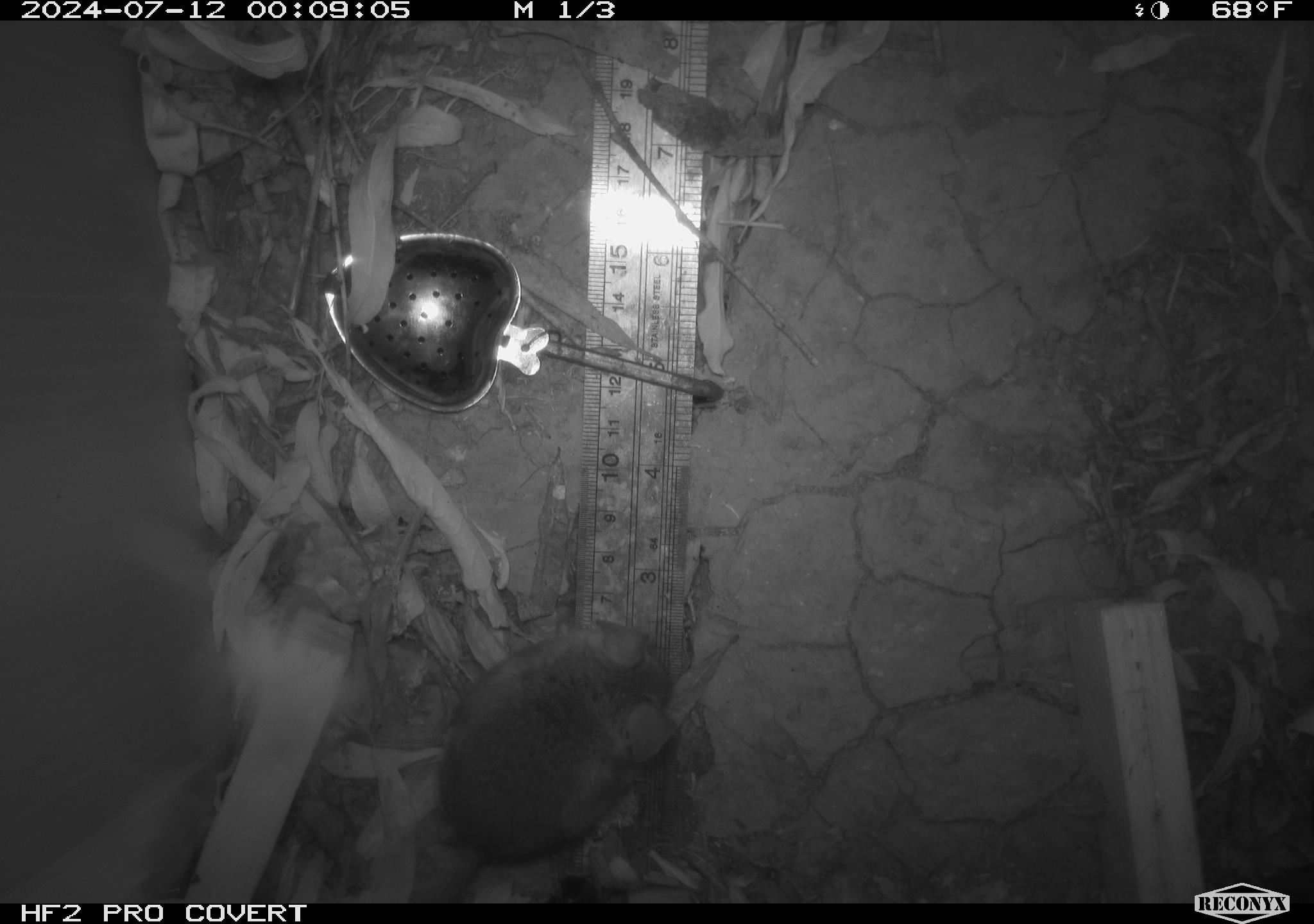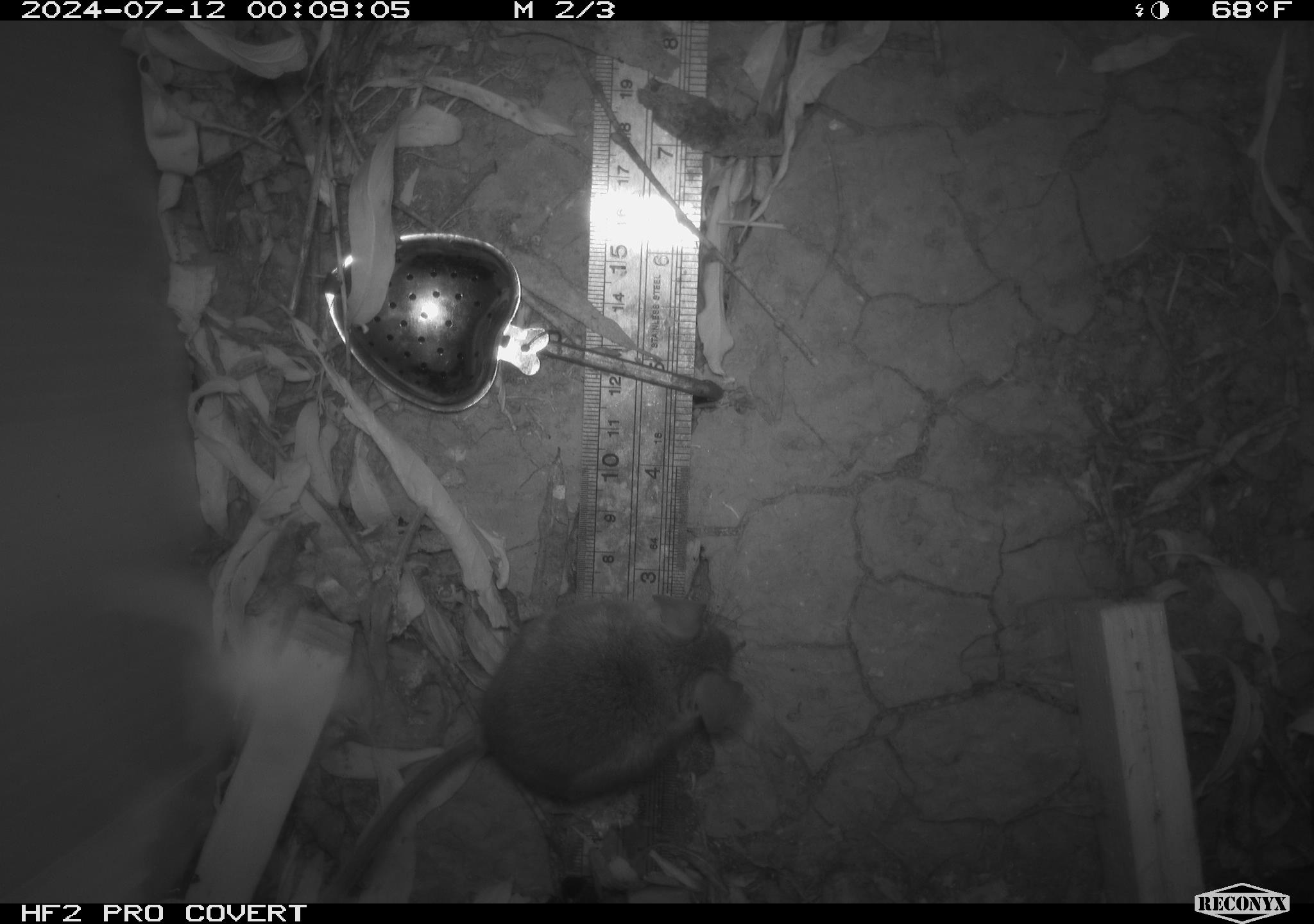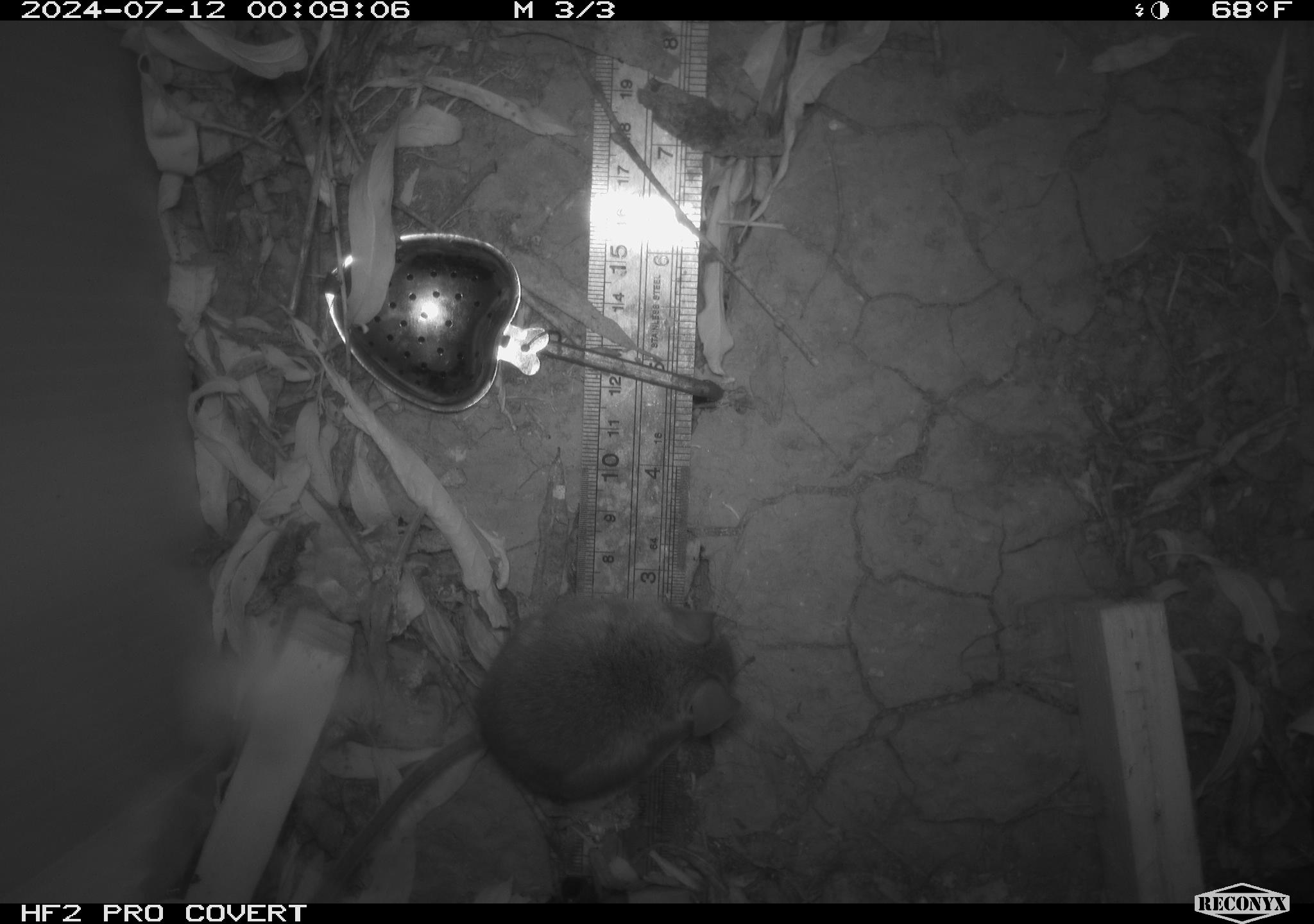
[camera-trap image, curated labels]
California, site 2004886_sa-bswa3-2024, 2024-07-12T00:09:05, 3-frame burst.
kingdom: Animalia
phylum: Chordata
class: Mammalia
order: Rodentia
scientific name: Rodentia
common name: mouse species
Mouse species (Rodentia).